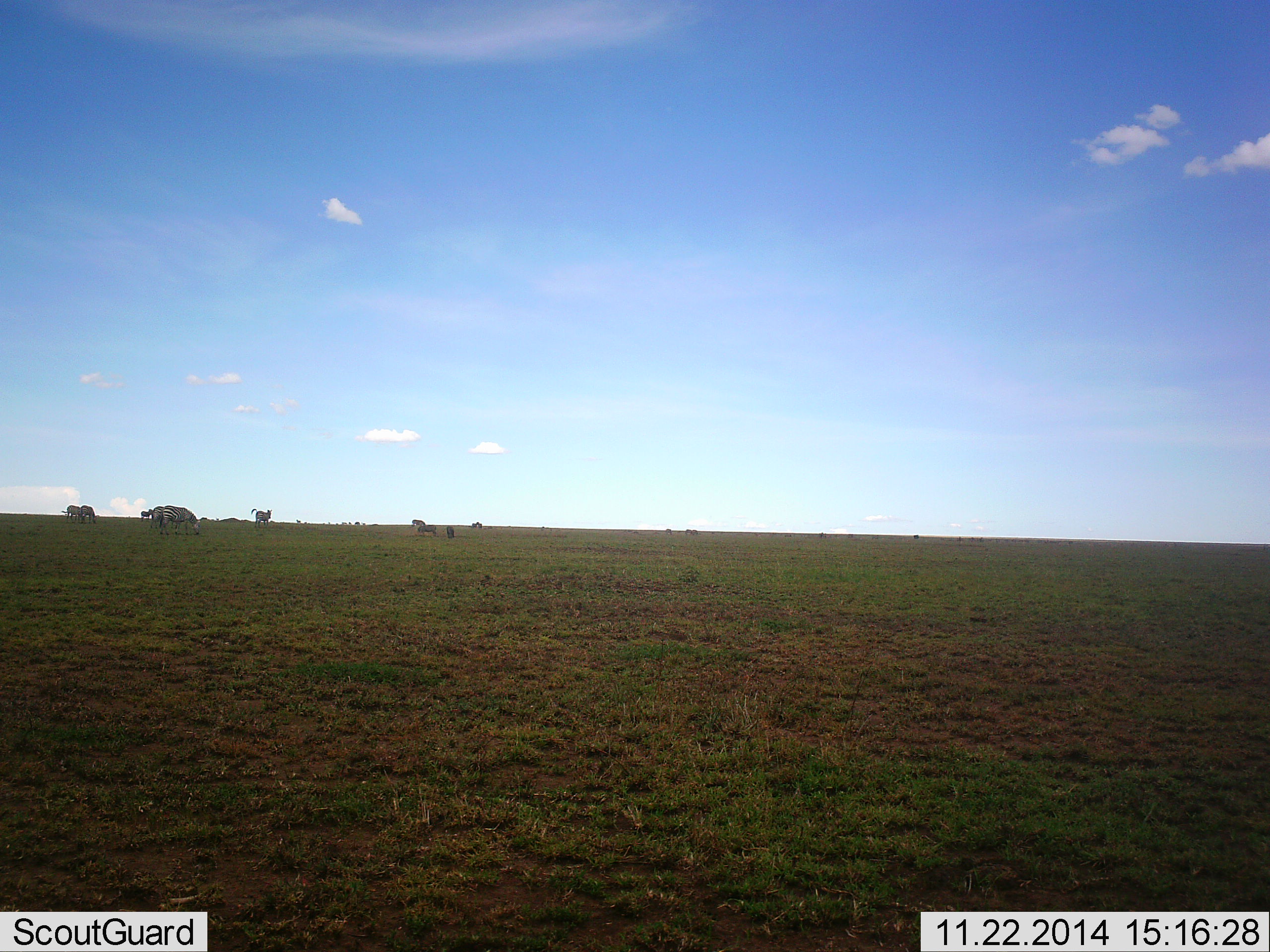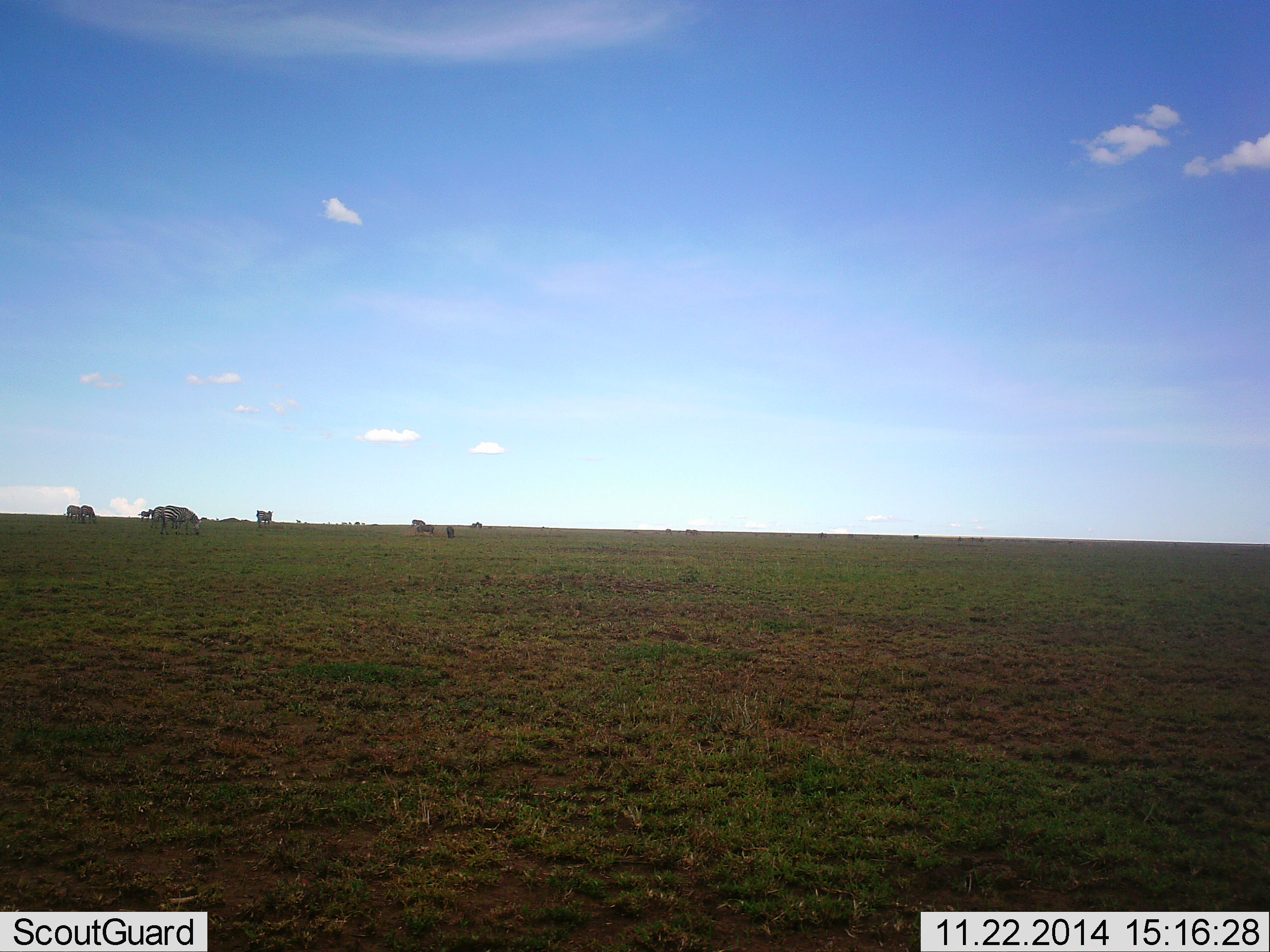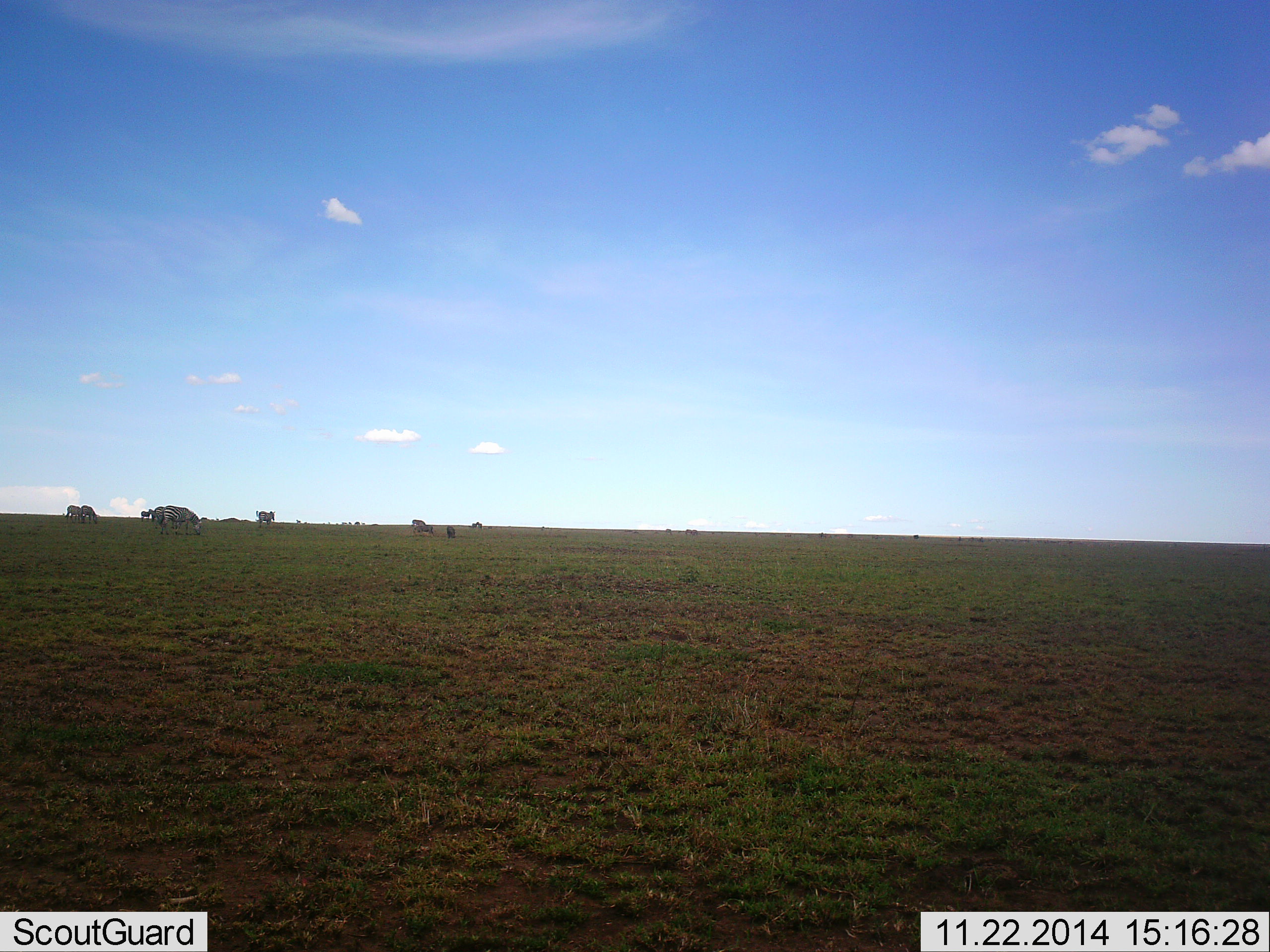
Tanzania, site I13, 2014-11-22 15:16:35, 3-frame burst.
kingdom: Animalia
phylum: Chordata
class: Mammalia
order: Perissodactyla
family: Equidae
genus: Equus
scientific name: Equus quagga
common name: plains zebra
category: zebra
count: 7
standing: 64%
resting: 0%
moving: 9%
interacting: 0%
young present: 0%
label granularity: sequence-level